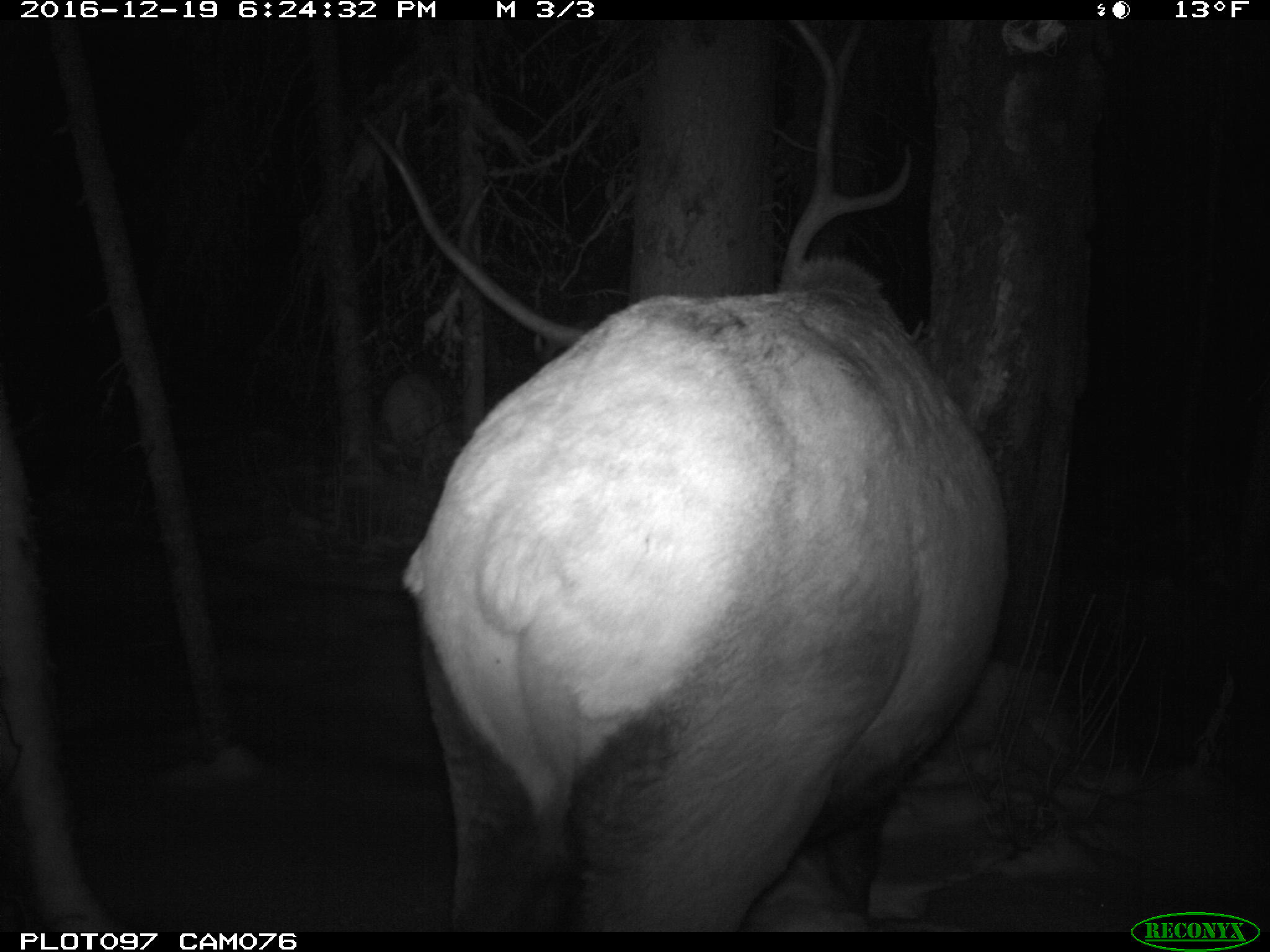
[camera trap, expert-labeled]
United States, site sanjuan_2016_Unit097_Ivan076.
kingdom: Animalia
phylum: Chordata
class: Mammalia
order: Artiodactyla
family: Cervidae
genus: Cervus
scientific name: Cervus elaphus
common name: red deer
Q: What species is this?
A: Cervus elaphus (red deer).